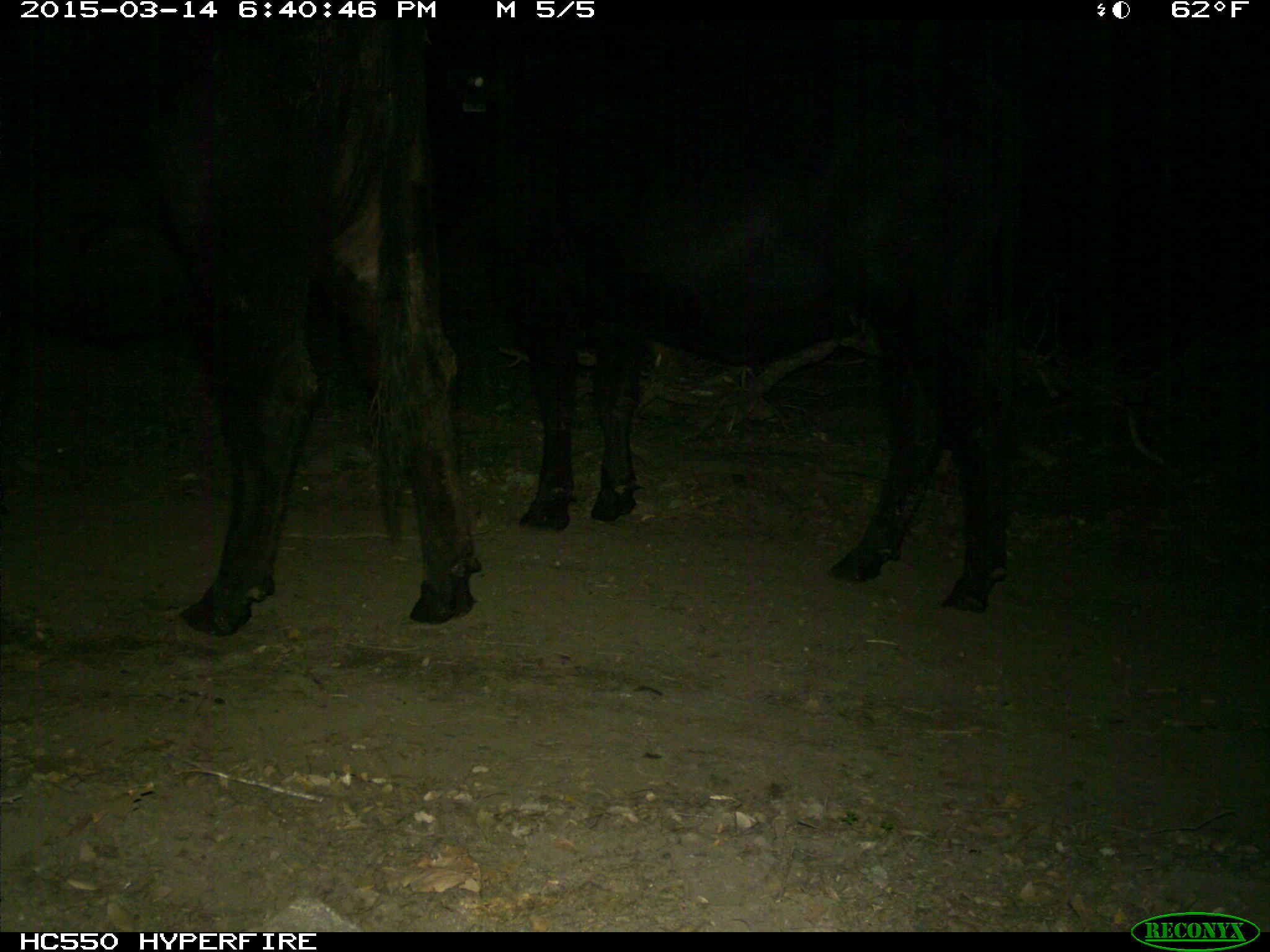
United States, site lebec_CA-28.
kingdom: Animalia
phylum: Chordata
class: Mammalia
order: Artiodactyla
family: Bovidae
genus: Bos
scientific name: Bos taurus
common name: domestic cow